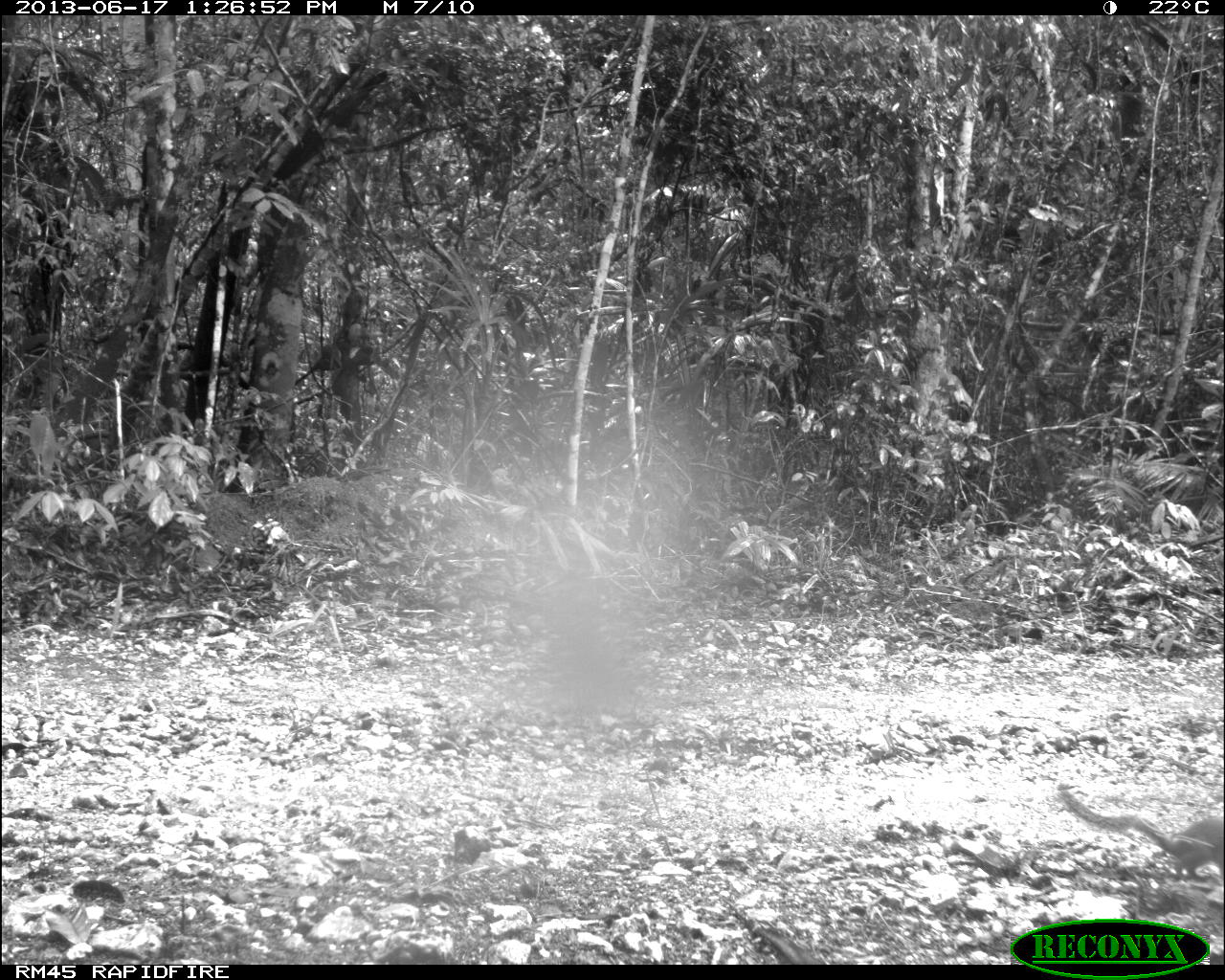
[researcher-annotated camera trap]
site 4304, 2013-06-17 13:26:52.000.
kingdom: Animalia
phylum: Chordata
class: Mammalia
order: Rodentia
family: Sciuridae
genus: Sciurus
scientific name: Sciurus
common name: squirrel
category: sciurus sp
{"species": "sciurus sp (squirrel) (Sciurus)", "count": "1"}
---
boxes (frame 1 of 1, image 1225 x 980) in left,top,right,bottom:
sciurus sp: 1057,782,1224,882